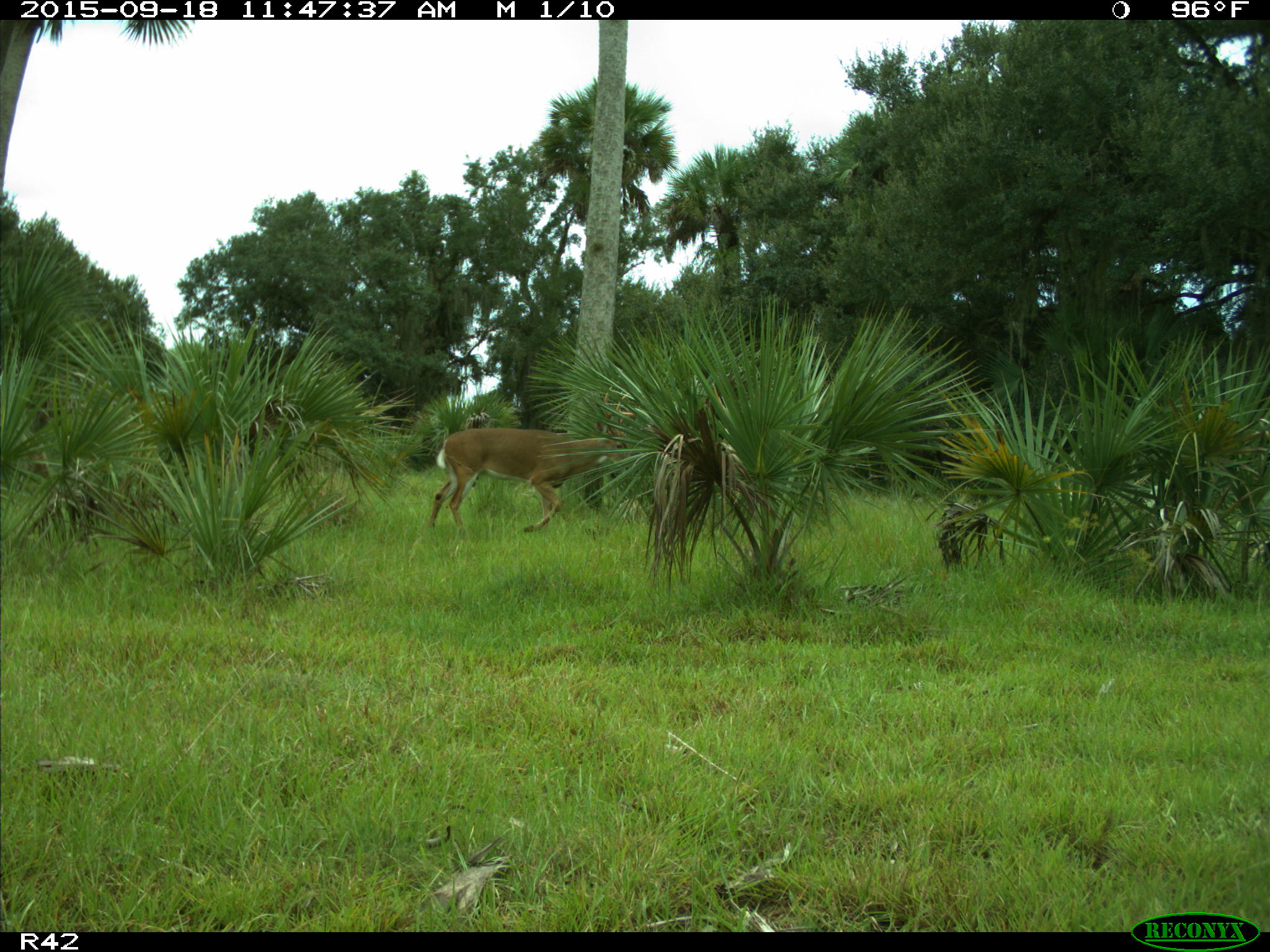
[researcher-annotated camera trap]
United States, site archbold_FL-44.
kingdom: Animalia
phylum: Chordata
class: Mammalia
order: Artiodactyla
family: Cervidae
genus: Odocoileus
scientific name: Odocoileus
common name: deer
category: unidentified deer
Unidentified deer (deer) (Odocoileus).